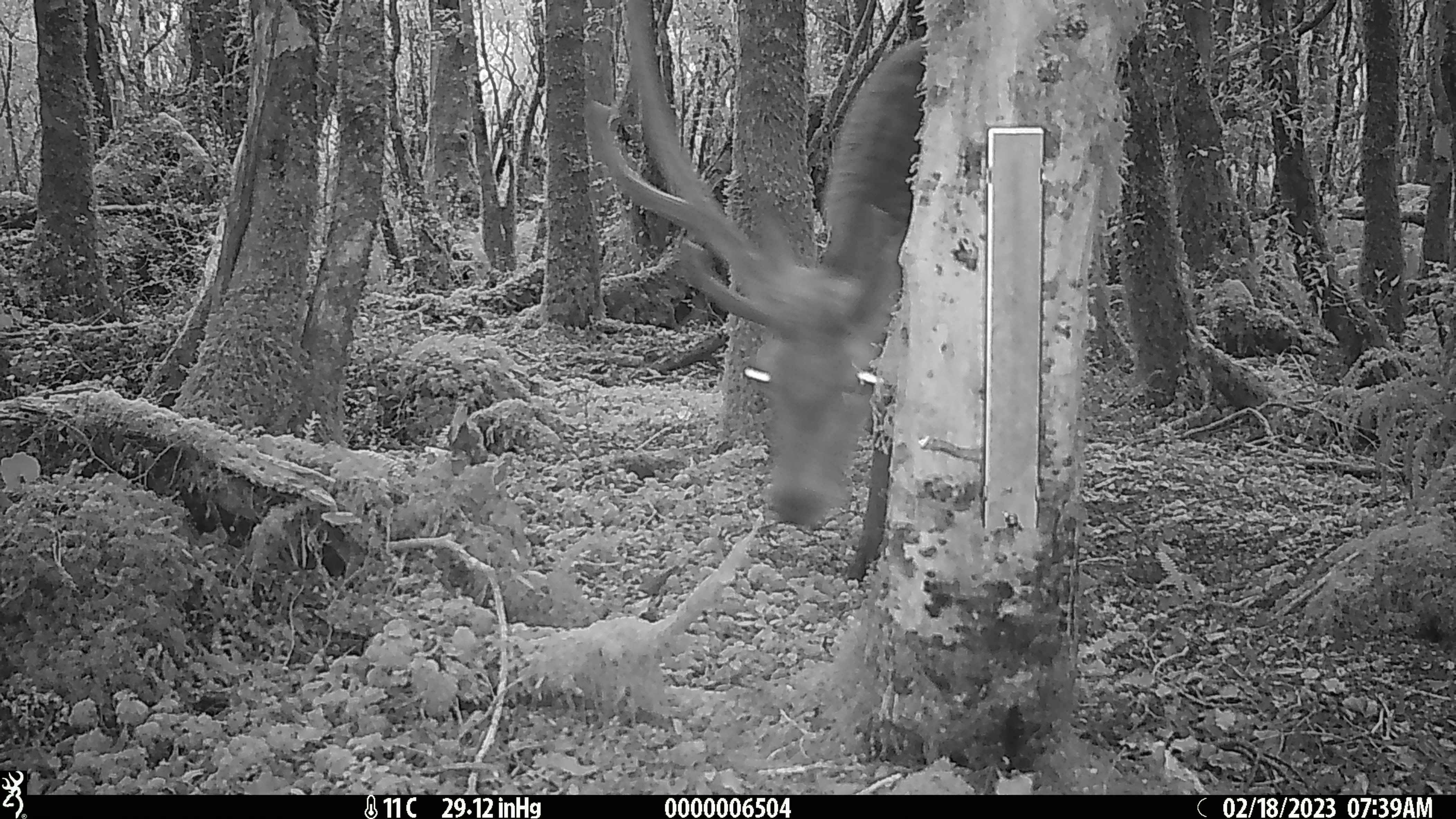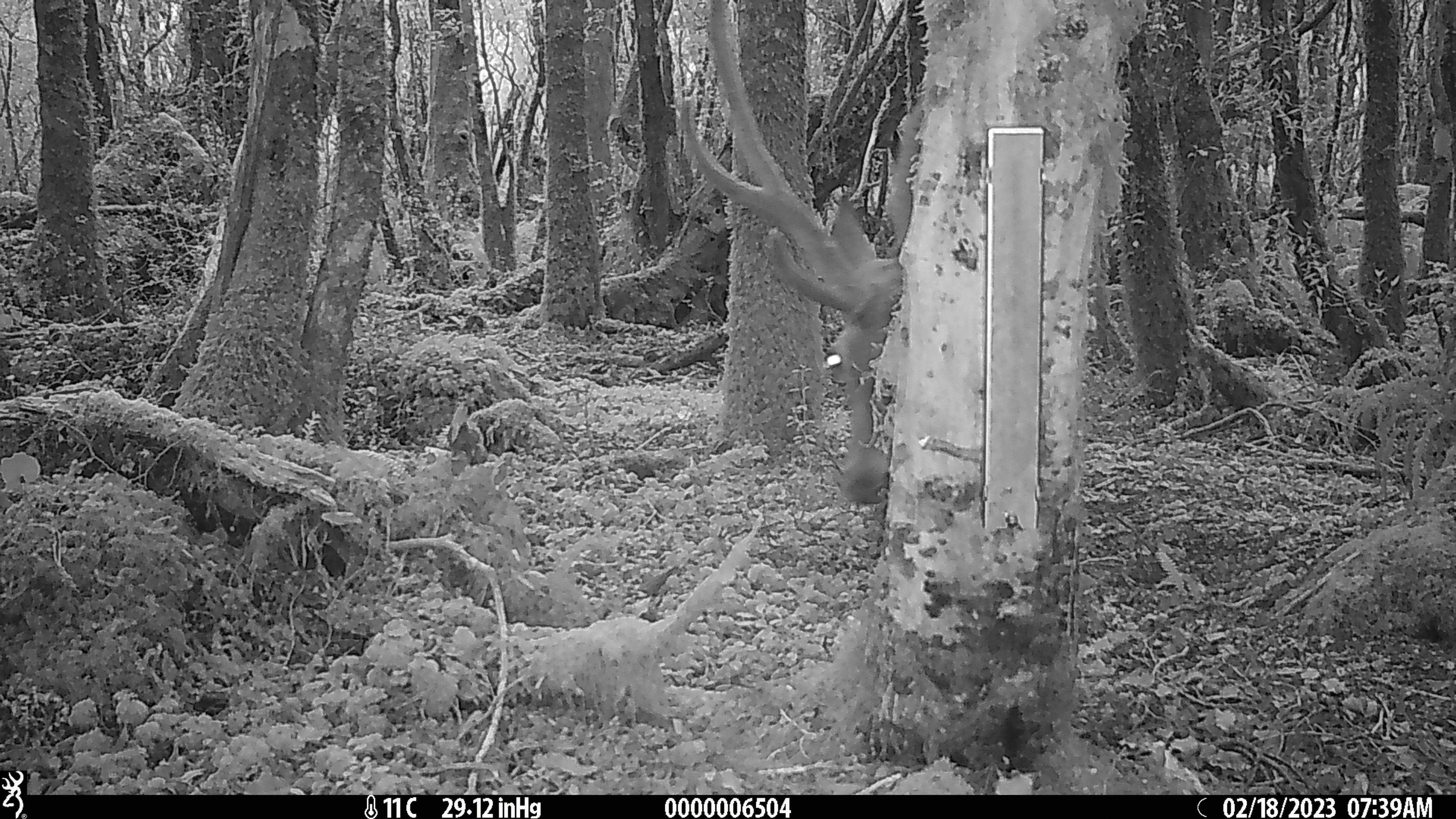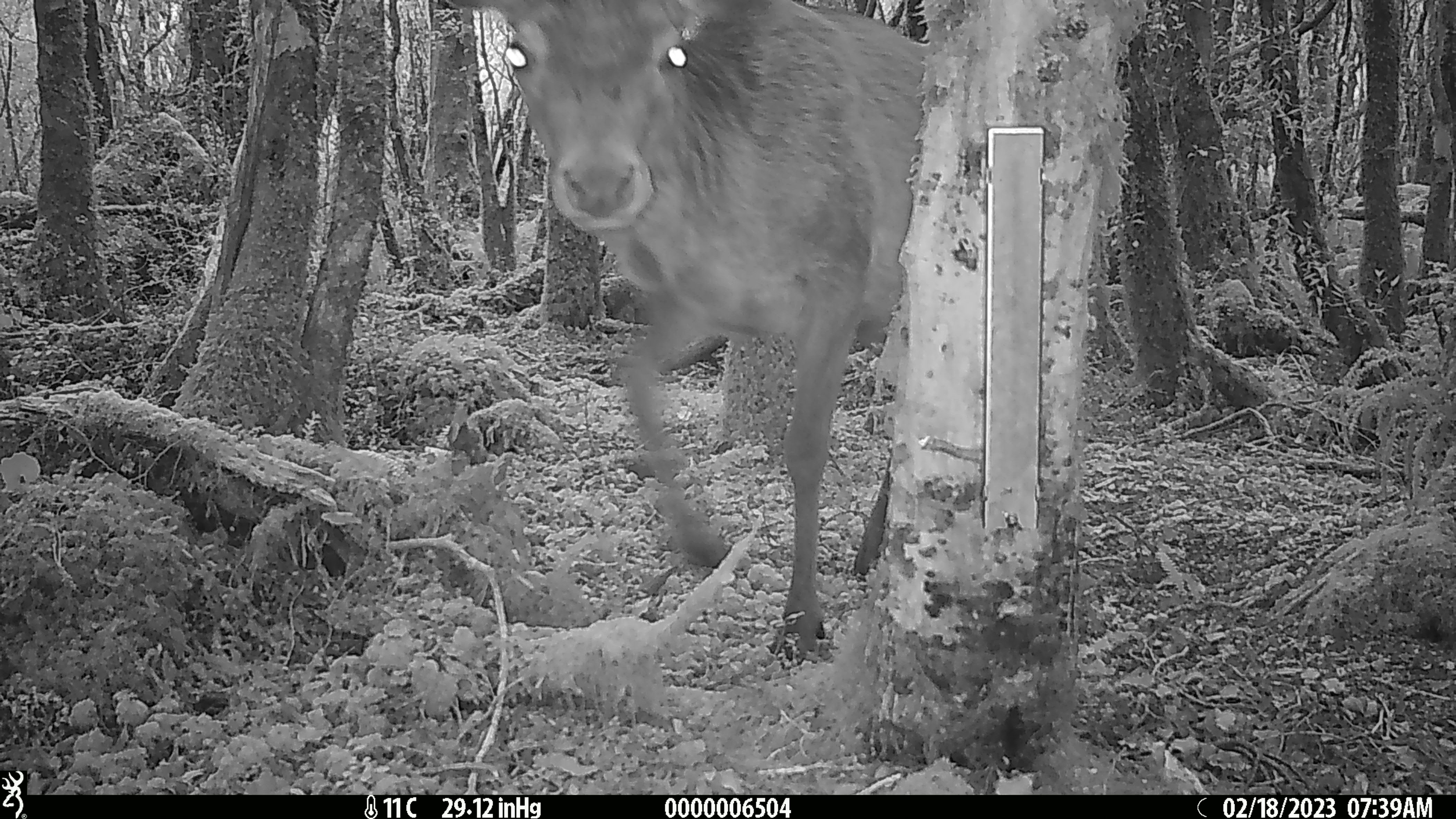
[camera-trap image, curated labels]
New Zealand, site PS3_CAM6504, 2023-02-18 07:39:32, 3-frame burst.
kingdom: Animalia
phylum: Chordata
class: Mammalia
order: Artiodactyla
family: Cervidae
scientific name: Cervidae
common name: deer